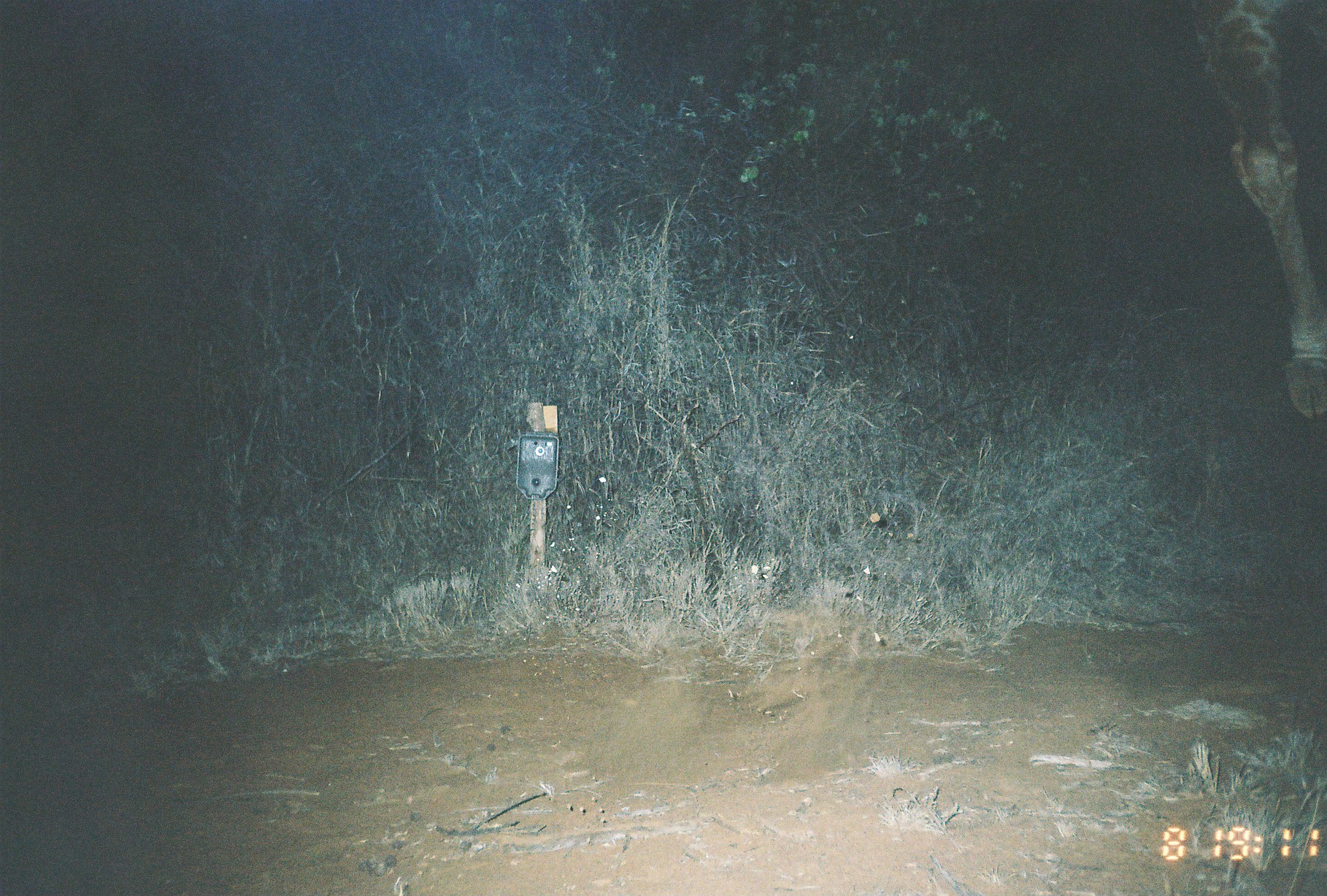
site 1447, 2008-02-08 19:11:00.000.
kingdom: Animalia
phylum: Chordata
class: Mammalia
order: Artiodactyla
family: Giraffidae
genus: Giraffa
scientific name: Giraffa camelopardalis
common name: giraffe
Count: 1.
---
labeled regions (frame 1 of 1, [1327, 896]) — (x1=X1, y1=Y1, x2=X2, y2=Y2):
giraffa camelopardalis: (x1=1182, y1=0, x2=1327, y2=416)